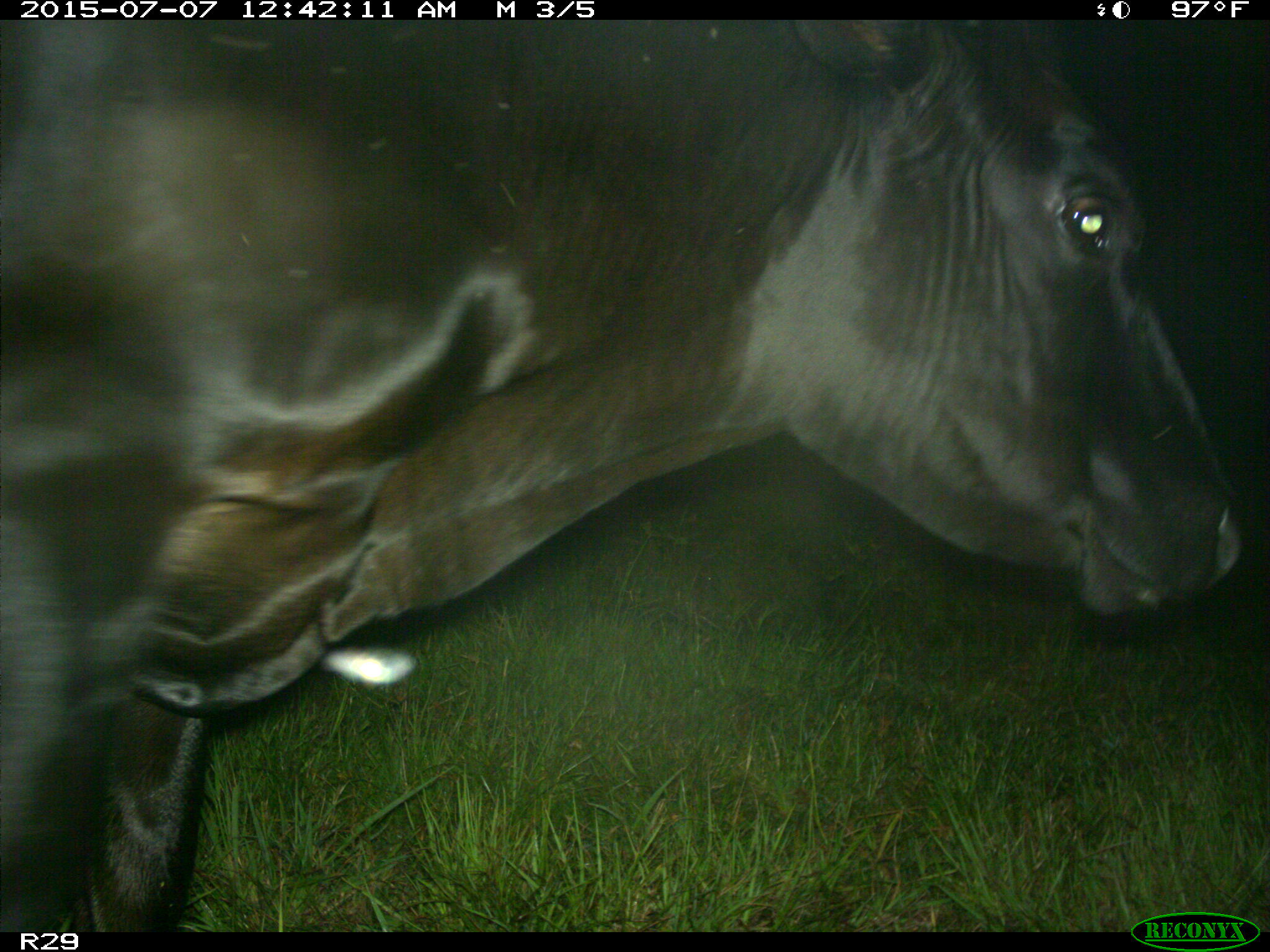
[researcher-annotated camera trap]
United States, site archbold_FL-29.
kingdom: Animalia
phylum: Chordata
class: Mammalia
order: Artiodactyla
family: Bovidae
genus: Bos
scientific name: Bos taurus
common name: domestic cow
Bos taurus (domestic cow).